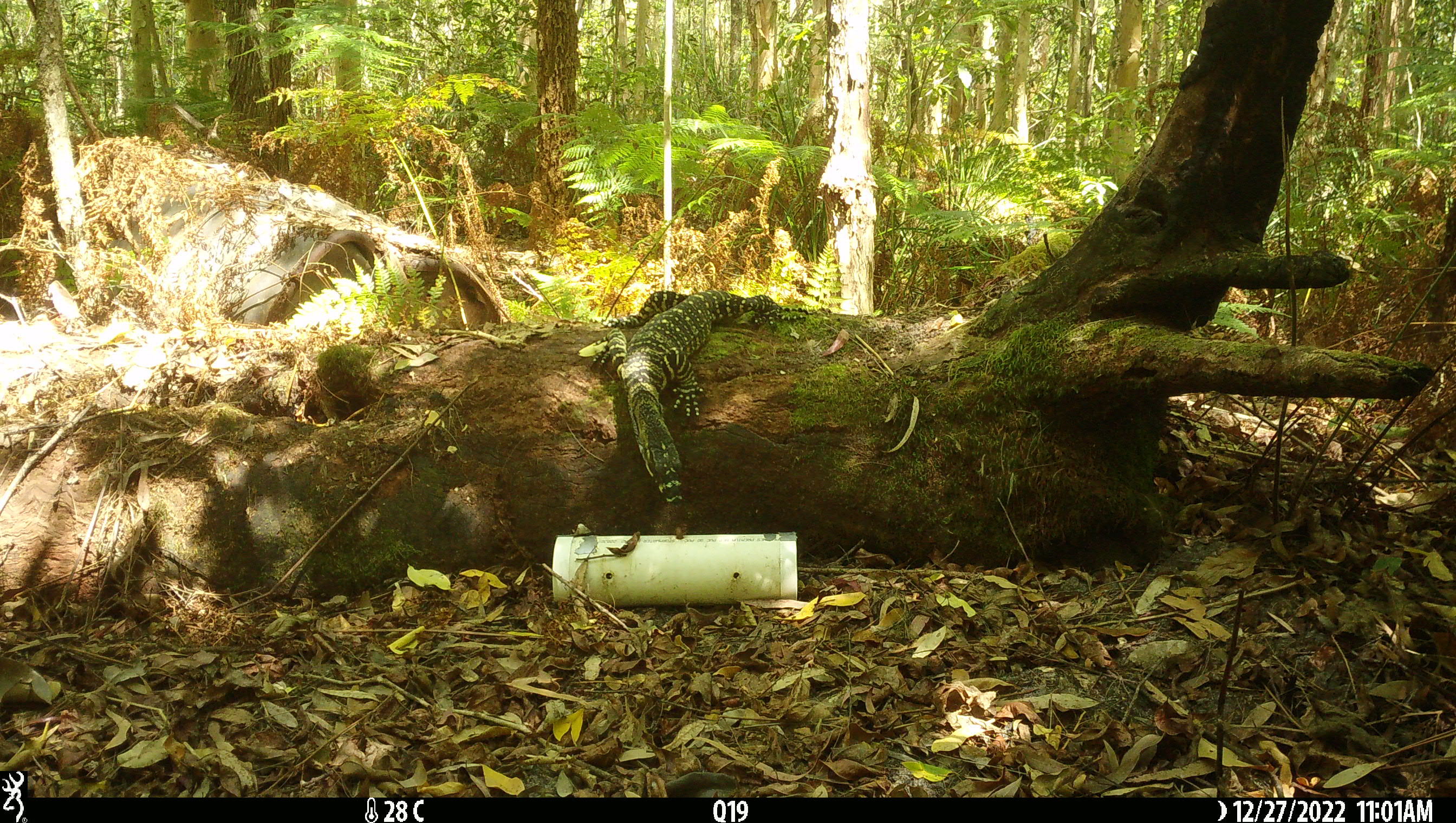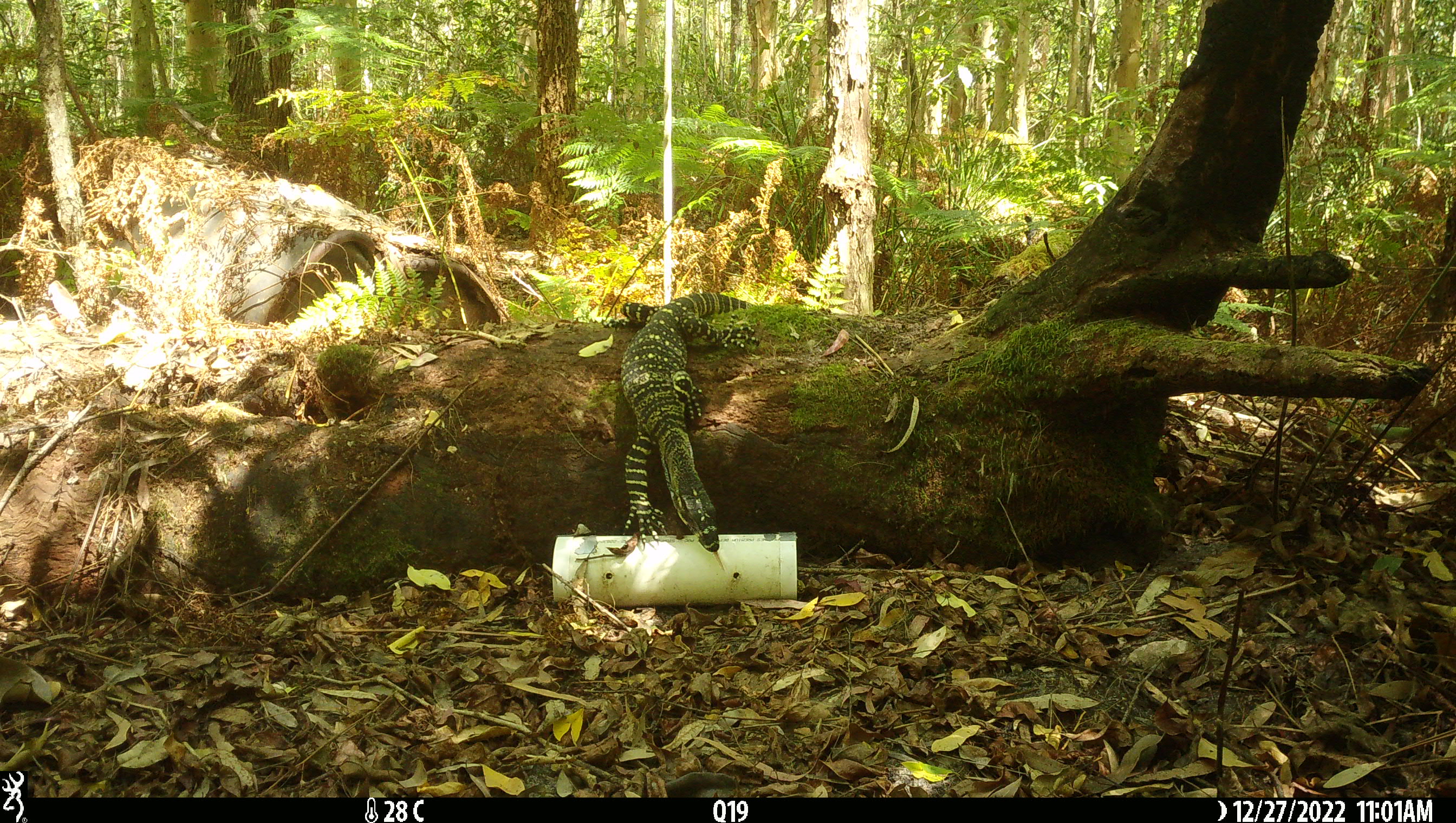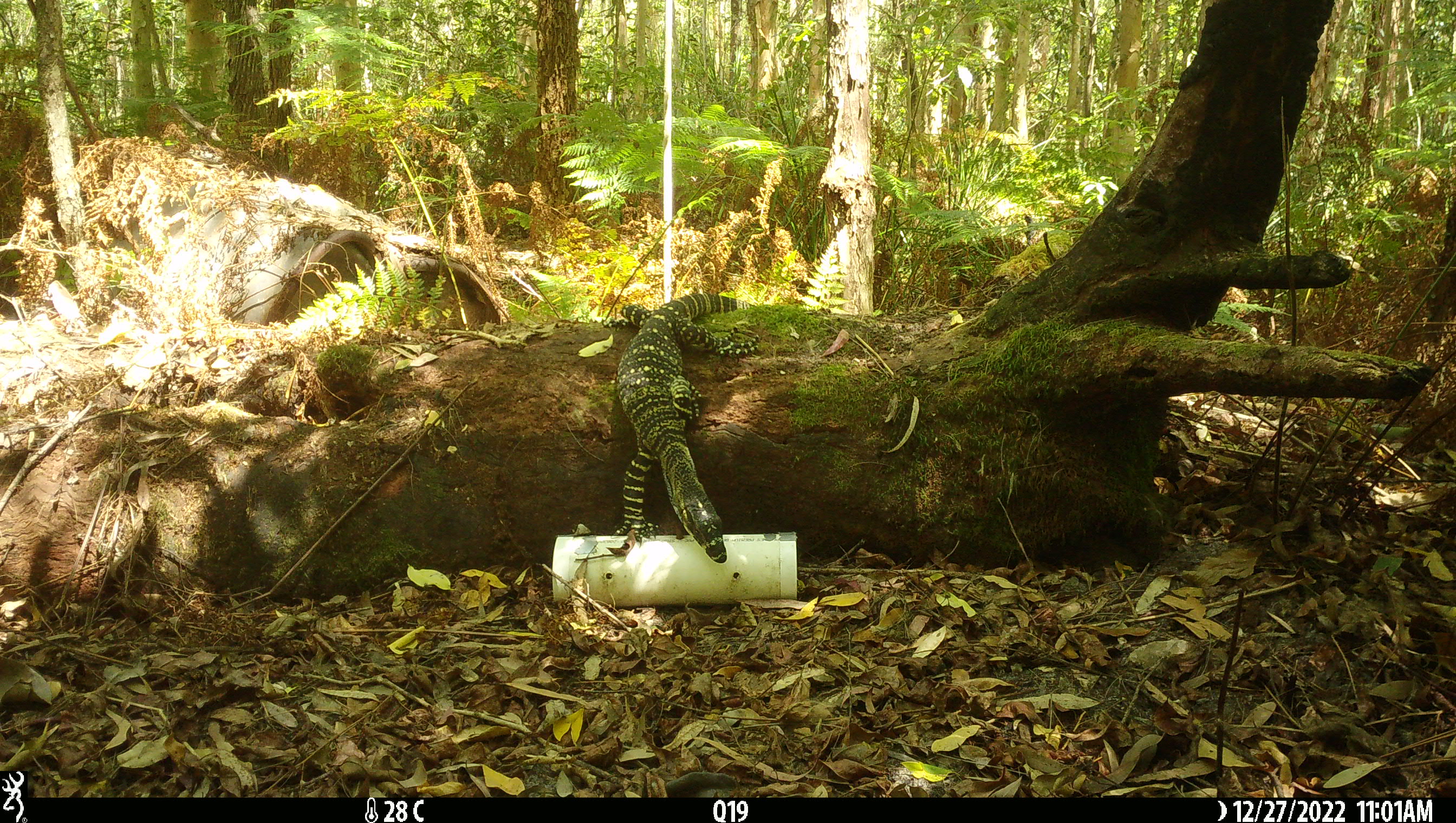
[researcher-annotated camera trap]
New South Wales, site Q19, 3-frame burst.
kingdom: Animalia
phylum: Chordata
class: Reptilia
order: Squamata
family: Varanidae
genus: Varanus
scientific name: Varanus varius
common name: lace monitor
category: goanna